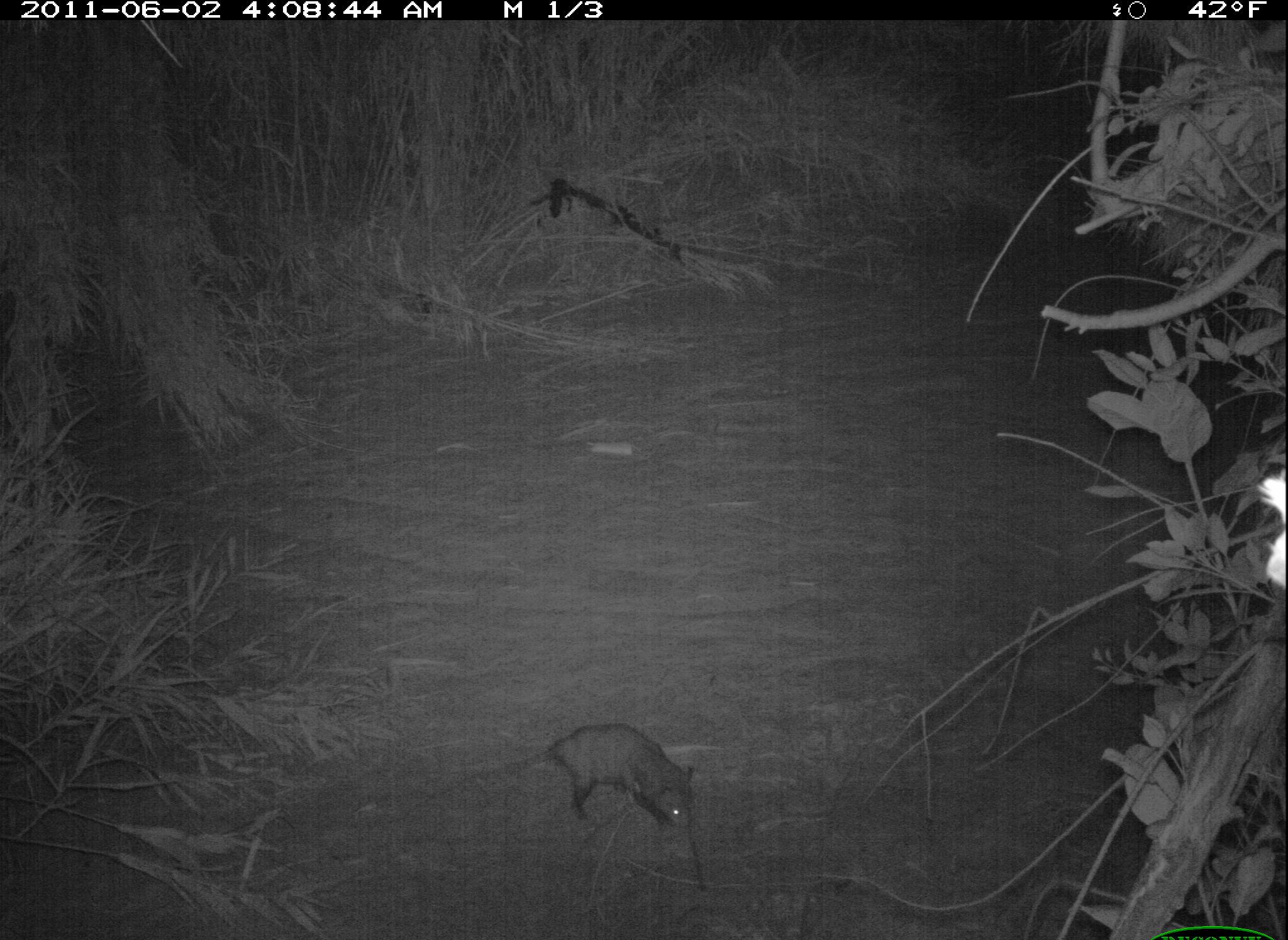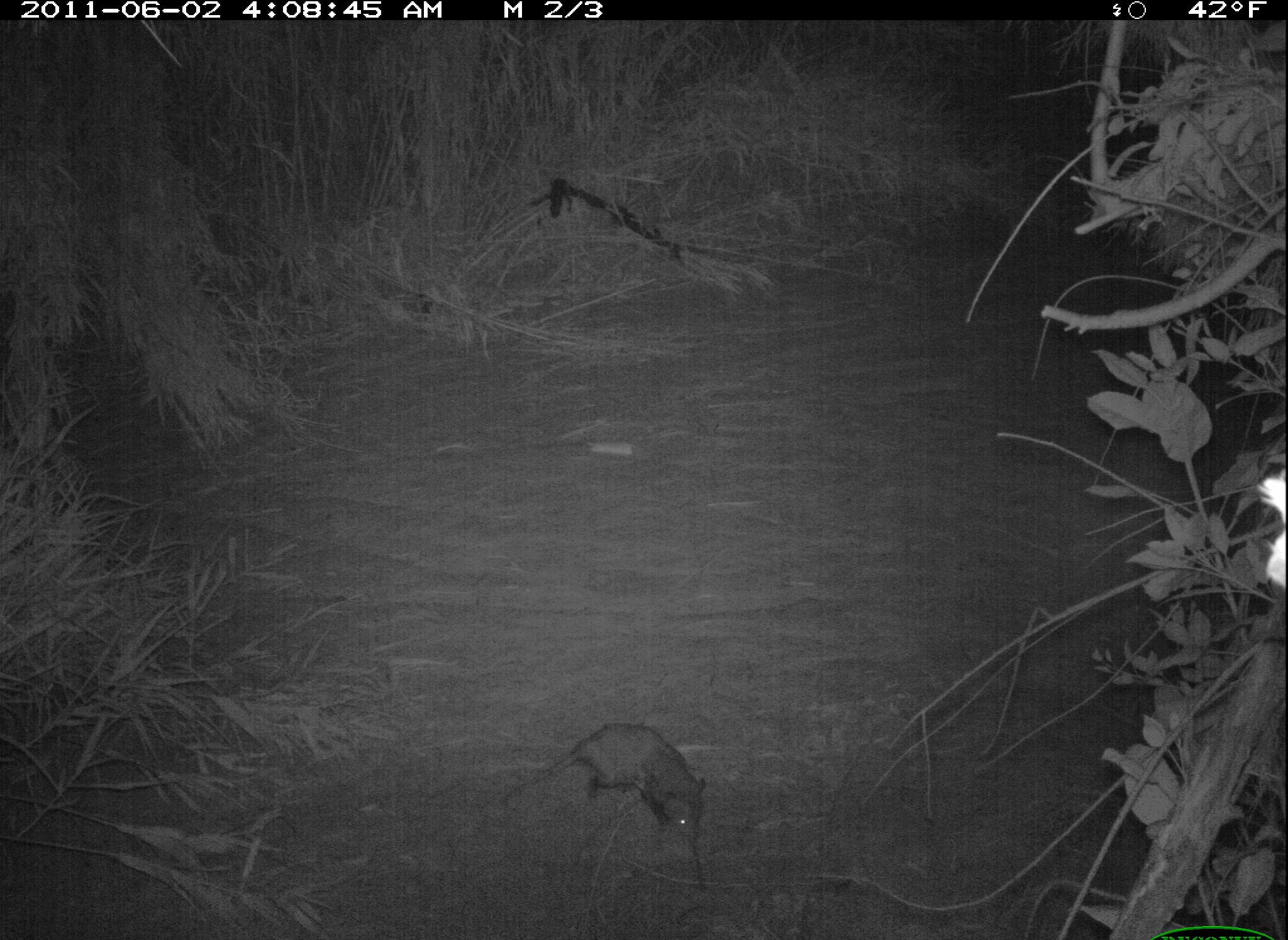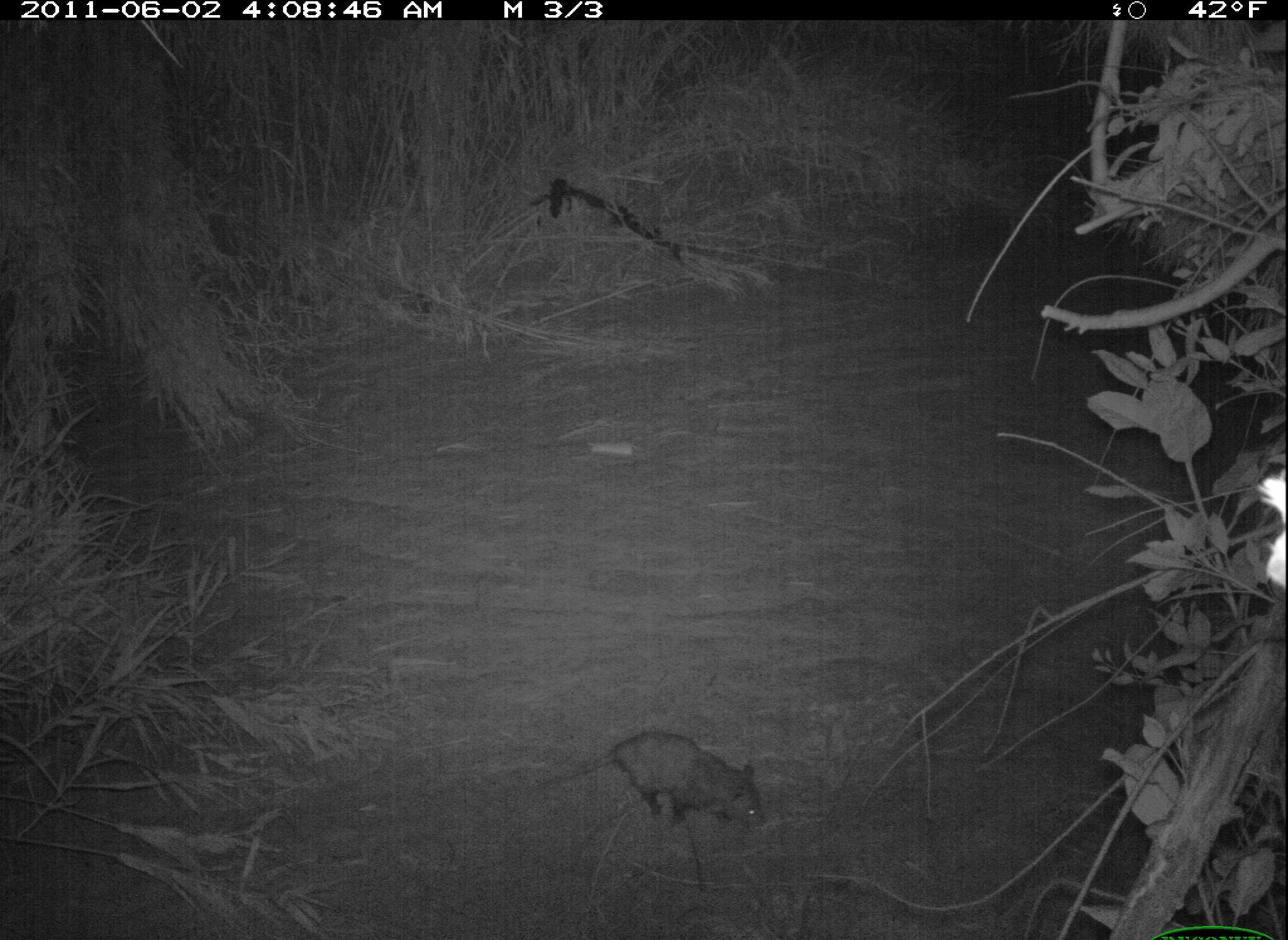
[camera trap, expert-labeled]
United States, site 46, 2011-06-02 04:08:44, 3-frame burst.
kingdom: Animalia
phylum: Chordata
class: Mammalia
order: Didelphimorphia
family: Didelphidae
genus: Didelphis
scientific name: Didelphis virginiana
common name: virginia opossum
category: opossum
Opossum (virginia opossum) (Didelphis virginiana).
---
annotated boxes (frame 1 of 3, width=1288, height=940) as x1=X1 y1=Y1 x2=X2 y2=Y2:
opossum: x1=500 y1=718 x2=715 y2=847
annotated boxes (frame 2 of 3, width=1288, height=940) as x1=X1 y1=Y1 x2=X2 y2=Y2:
opossum: x1=494 y1=710 x2=737 y2=876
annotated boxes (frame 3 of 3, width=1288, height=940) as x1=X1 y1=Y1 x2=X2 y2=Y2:
opossum: x1=536 y1=714 x2=791 y2=854